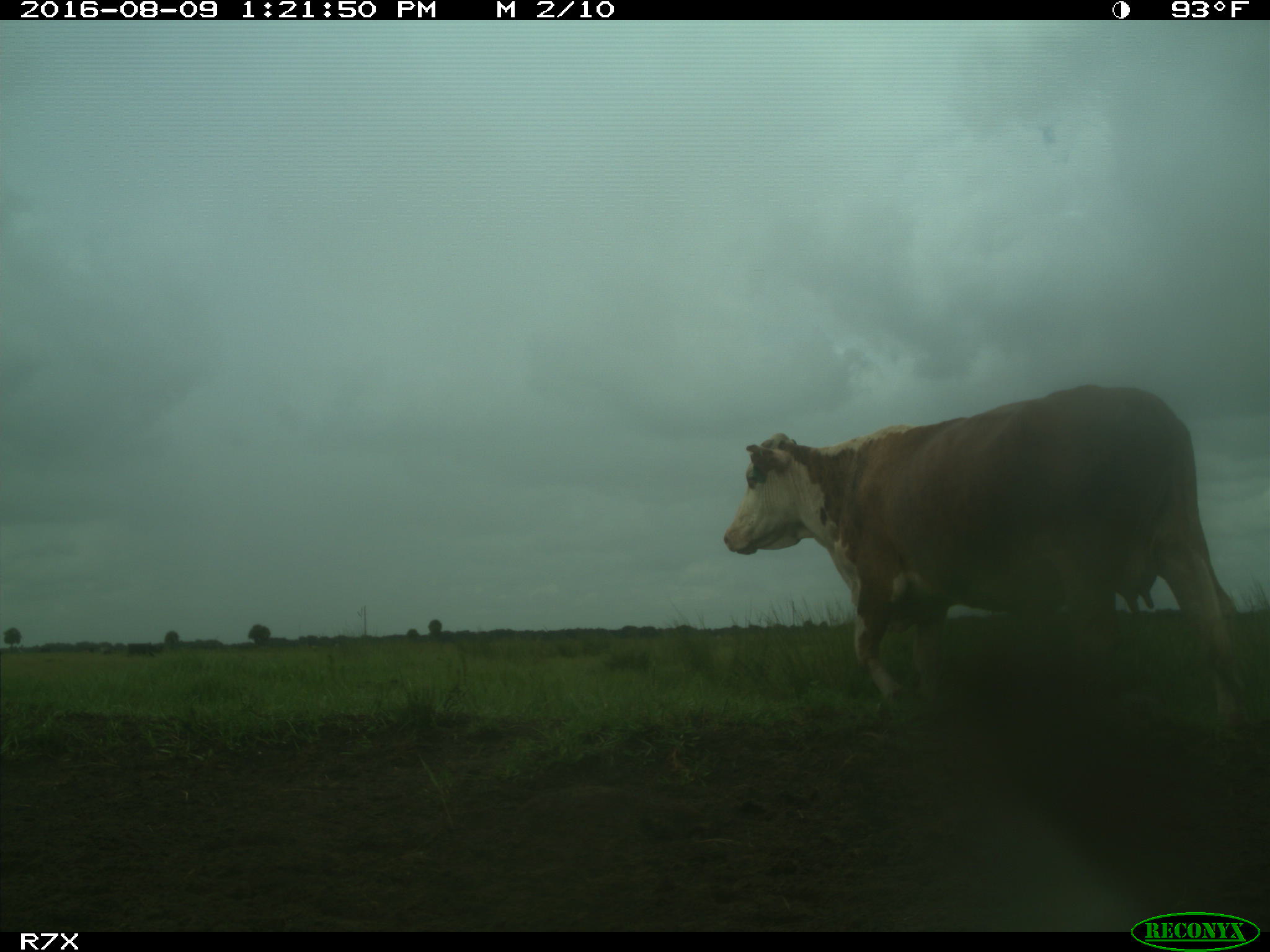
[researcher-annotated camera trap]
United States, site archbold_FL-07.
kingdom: Animalia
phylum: Chordata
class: Mammalia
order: Artiodactyla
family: Bovidae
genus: Bos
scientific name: Bos taurus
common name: domestic cow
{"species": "Bos taurus (domestic cow)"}